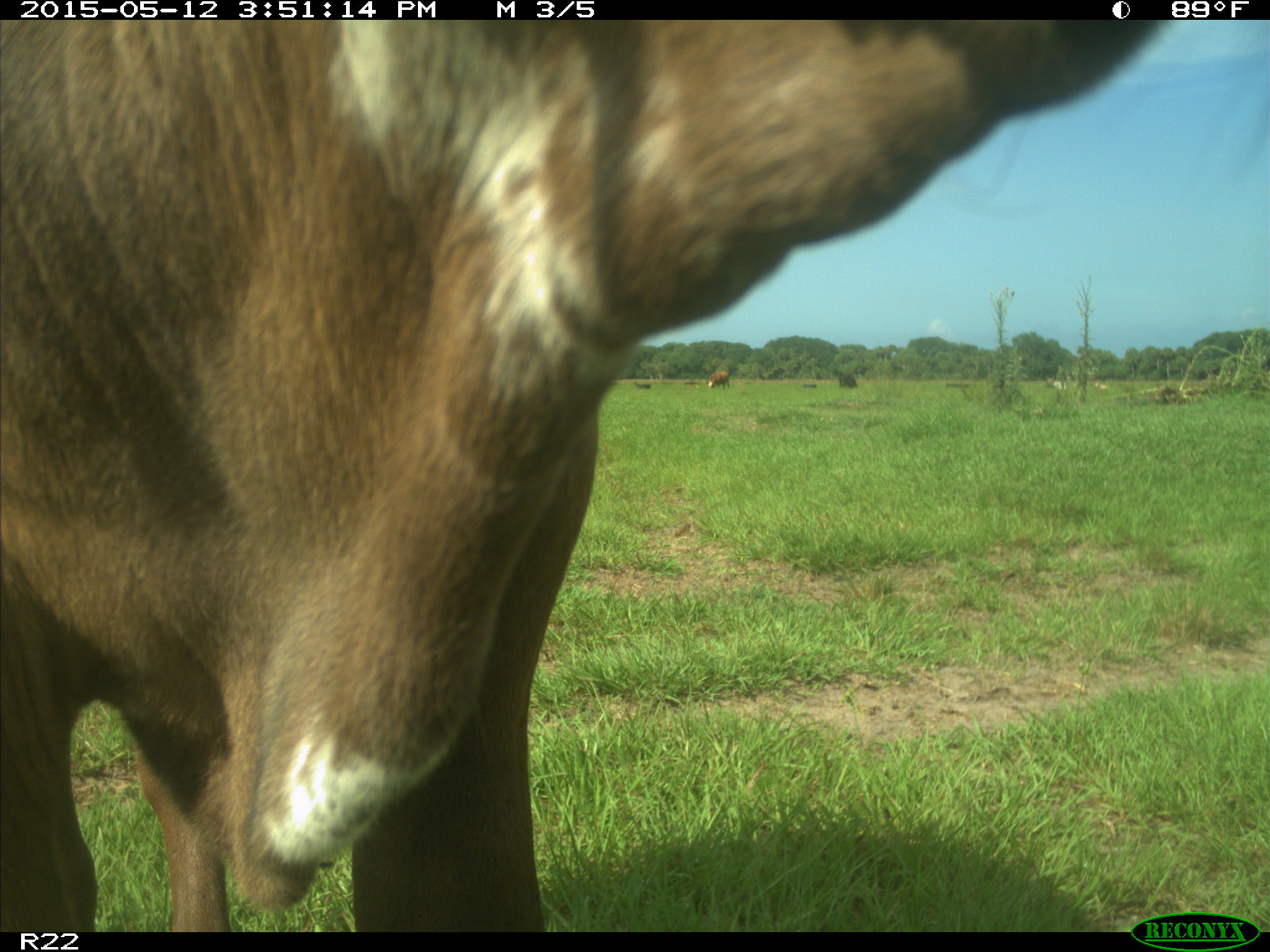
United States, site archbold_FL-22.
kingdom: Animalia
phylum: Chordata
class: Mammalia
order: Artiodactyla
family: Bovidae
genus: Bos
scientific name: Bos taurus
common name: domestic cow